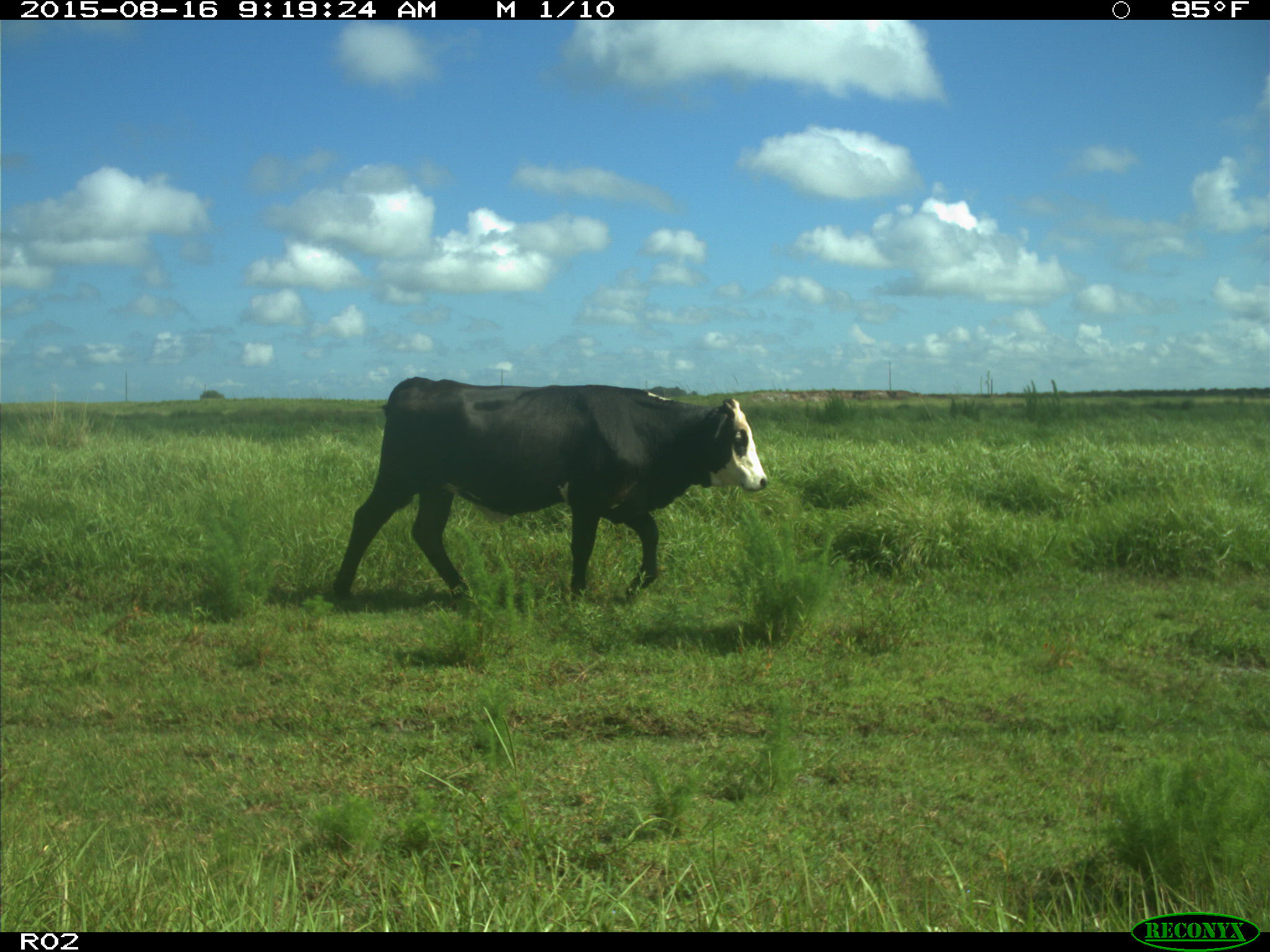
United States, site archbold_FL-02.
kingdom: Animalia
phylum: Chordata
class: Mammalia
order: Artiodactyla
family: Bovidae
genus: Bos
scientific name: Bos taurus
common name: domestic cow